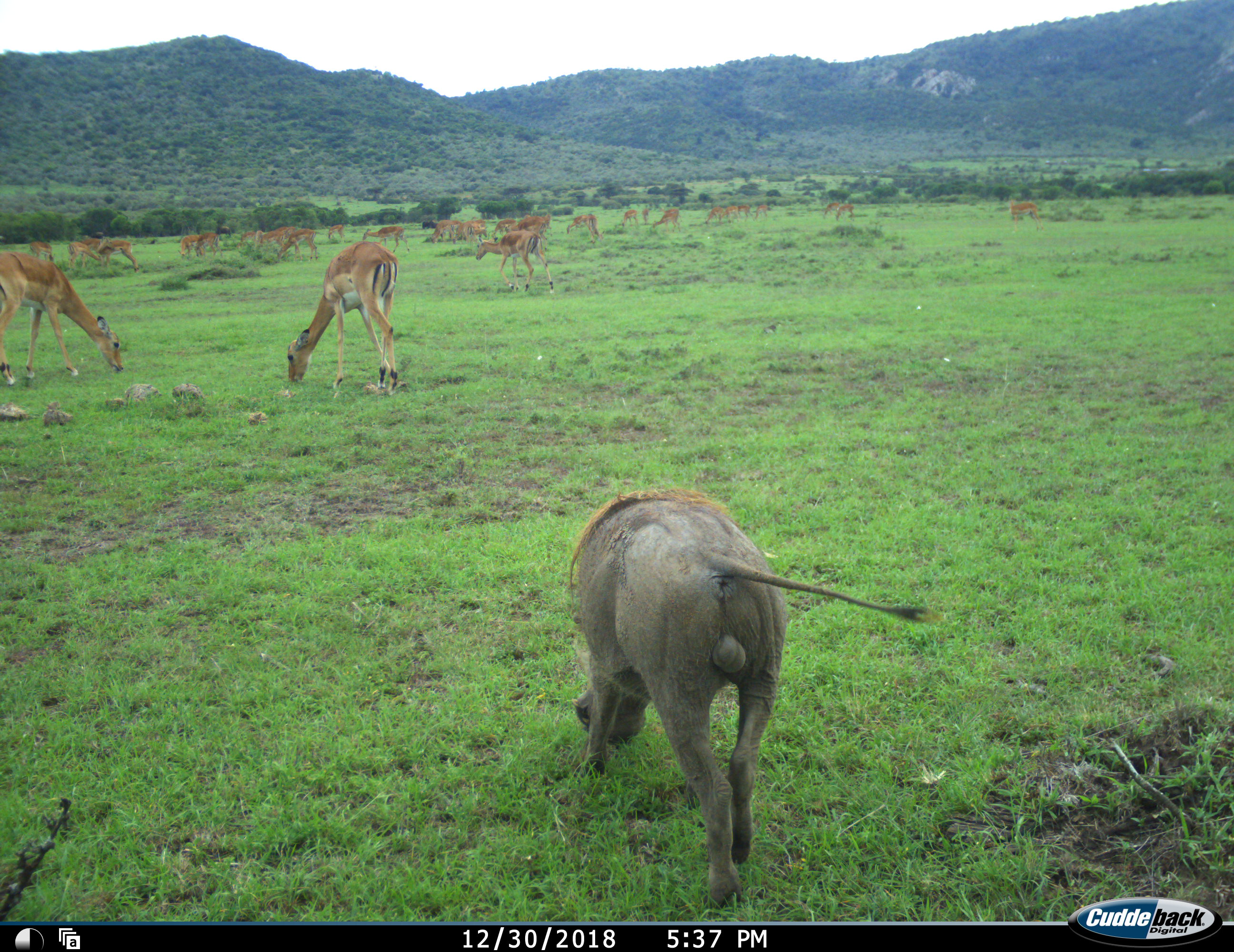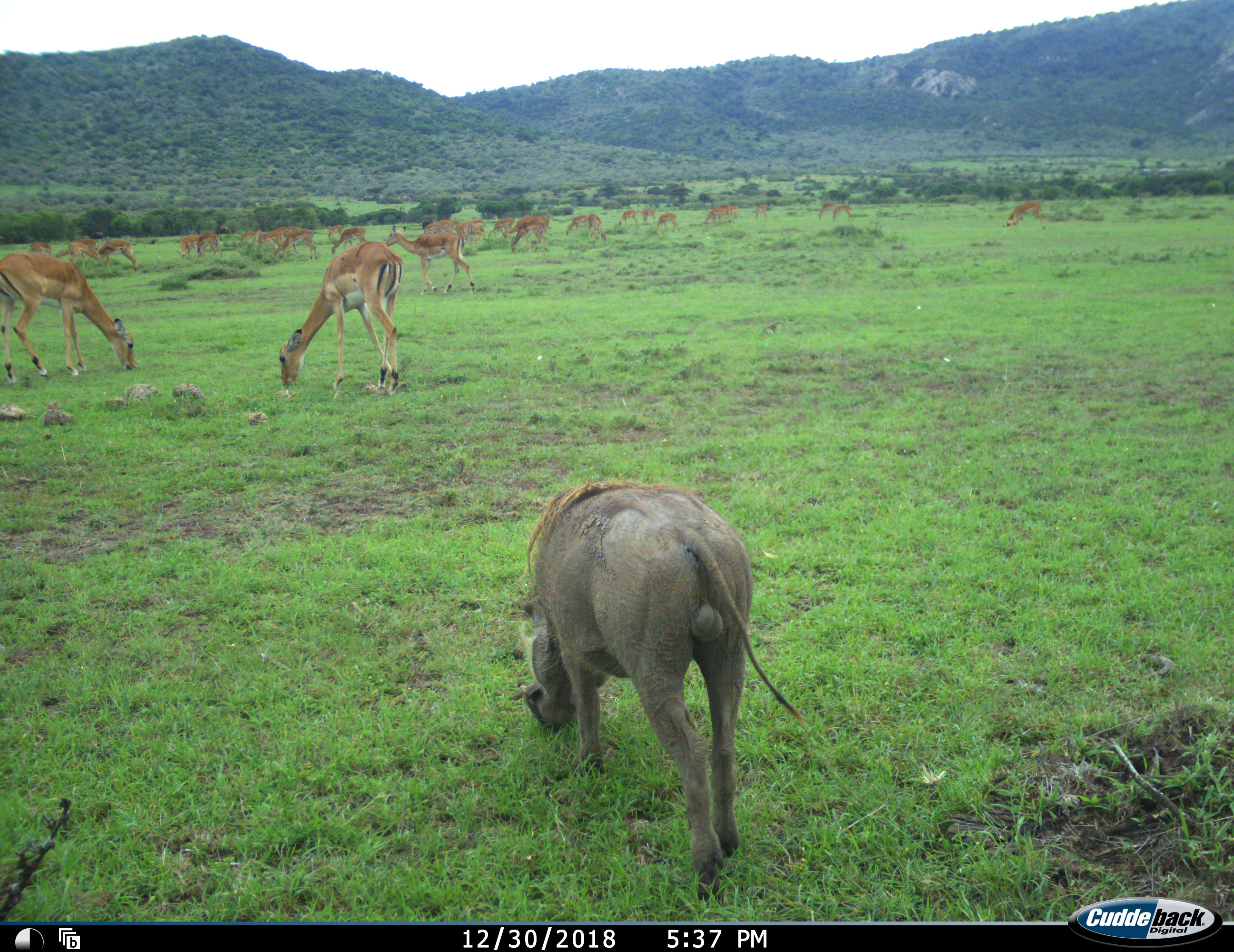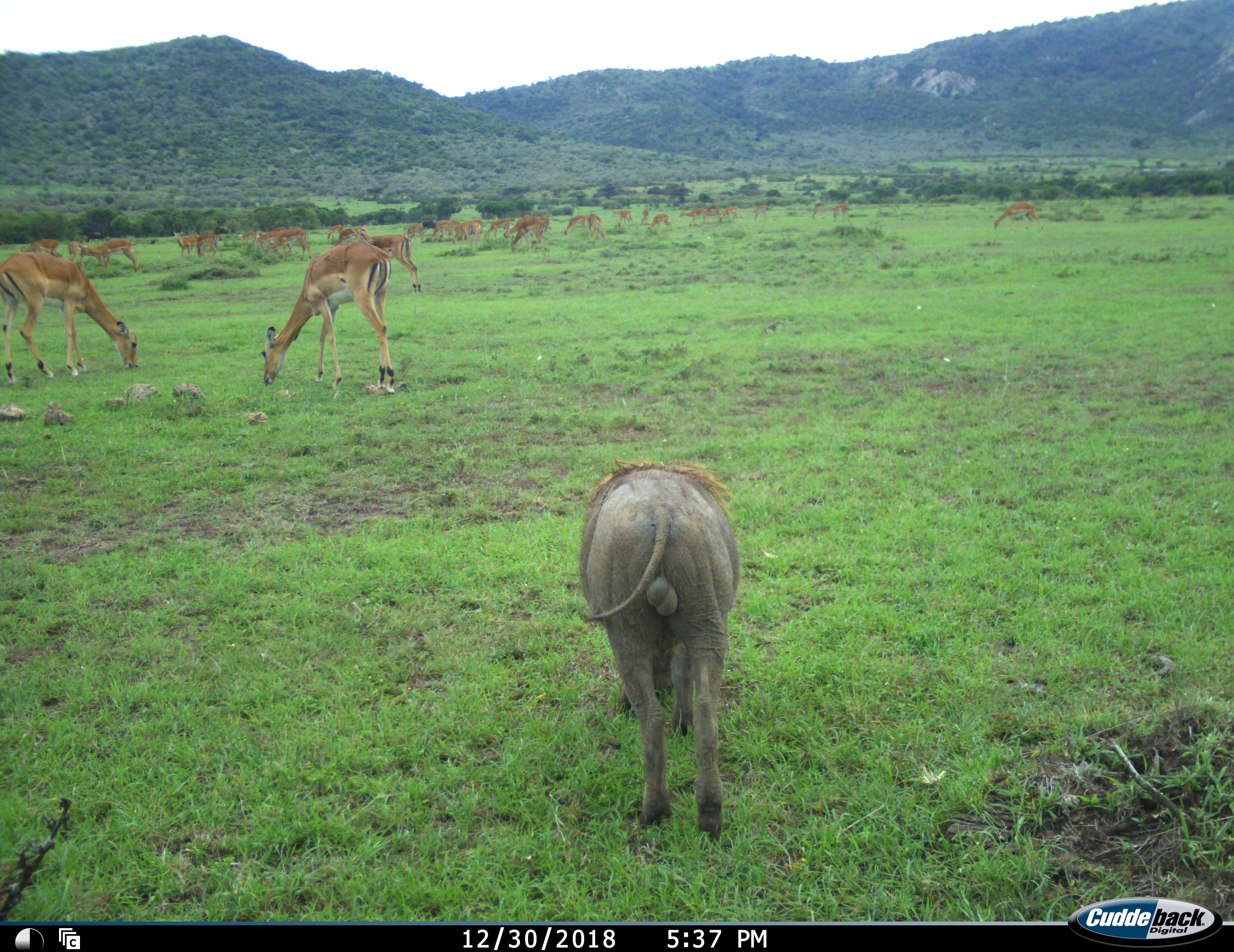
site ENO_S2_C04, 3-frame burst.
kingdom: Animalia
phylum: Chordata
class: Mammalia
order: Artiodactyla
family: Bovidae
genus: Aepyceros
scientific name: Aepyceros melampus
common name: impala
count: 11-50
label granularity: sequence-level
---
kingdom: Animalia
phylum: Chordata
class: Mammalia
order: Artiodactyla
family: Suidae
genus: Phacochoerus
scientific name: Phacochoerus africanus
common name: warthog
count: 1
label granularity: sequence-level